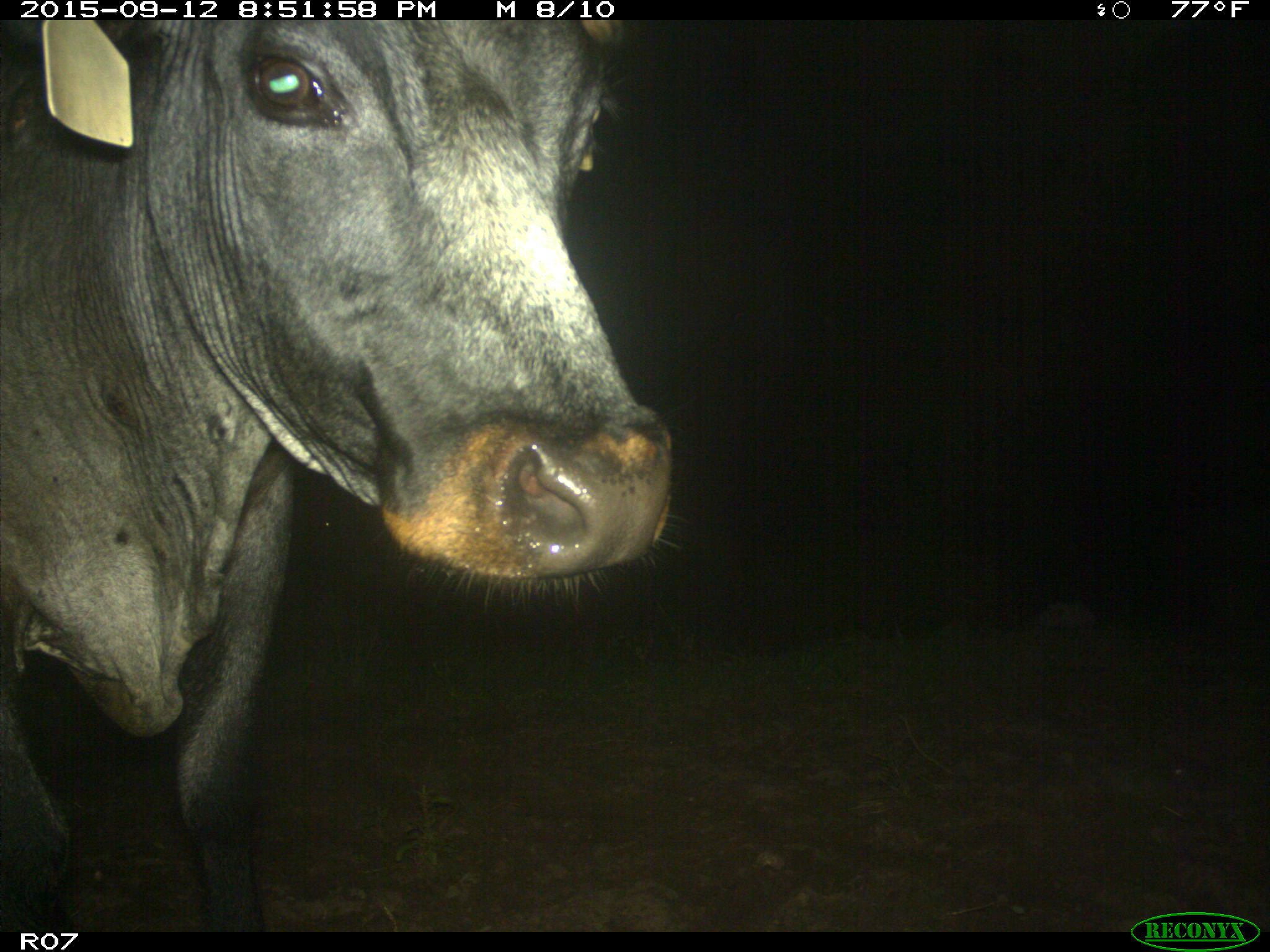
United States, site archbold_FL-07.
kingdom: Animalia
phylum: Chordata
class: Mammalia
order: Artiodactyla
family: Bovidae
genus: Bos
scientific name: Bos taurus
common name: domestic cow